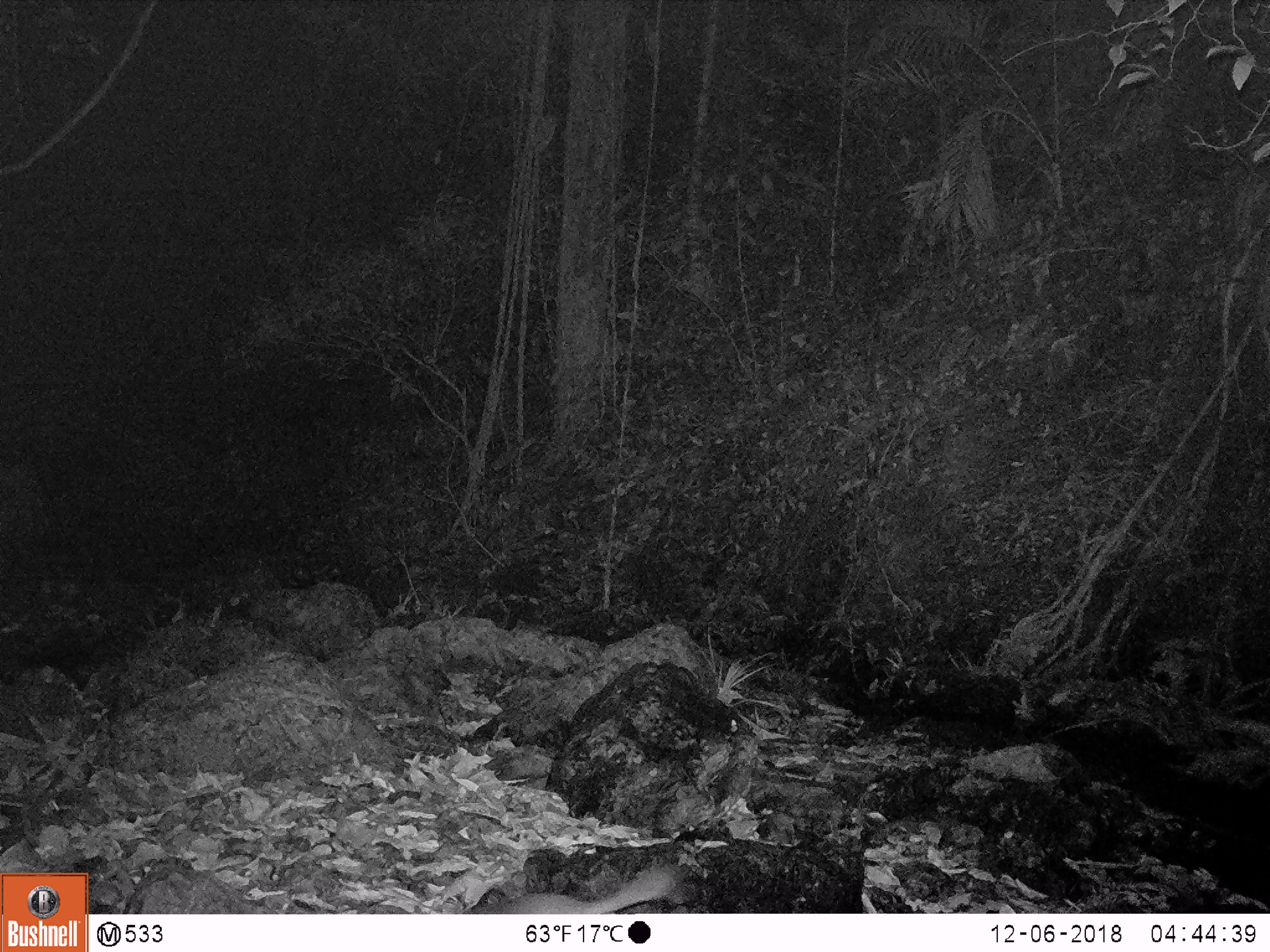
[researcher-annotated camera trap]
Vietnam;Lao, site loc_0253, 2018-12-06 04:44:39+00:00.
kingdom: Animalia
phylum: Chordata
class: Mammalia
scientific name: Mammalia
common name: mammal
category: unidentified small mammal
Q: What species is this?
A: Unidentified small mammal (mammal) (Mammalia).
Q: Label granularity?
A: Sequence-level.